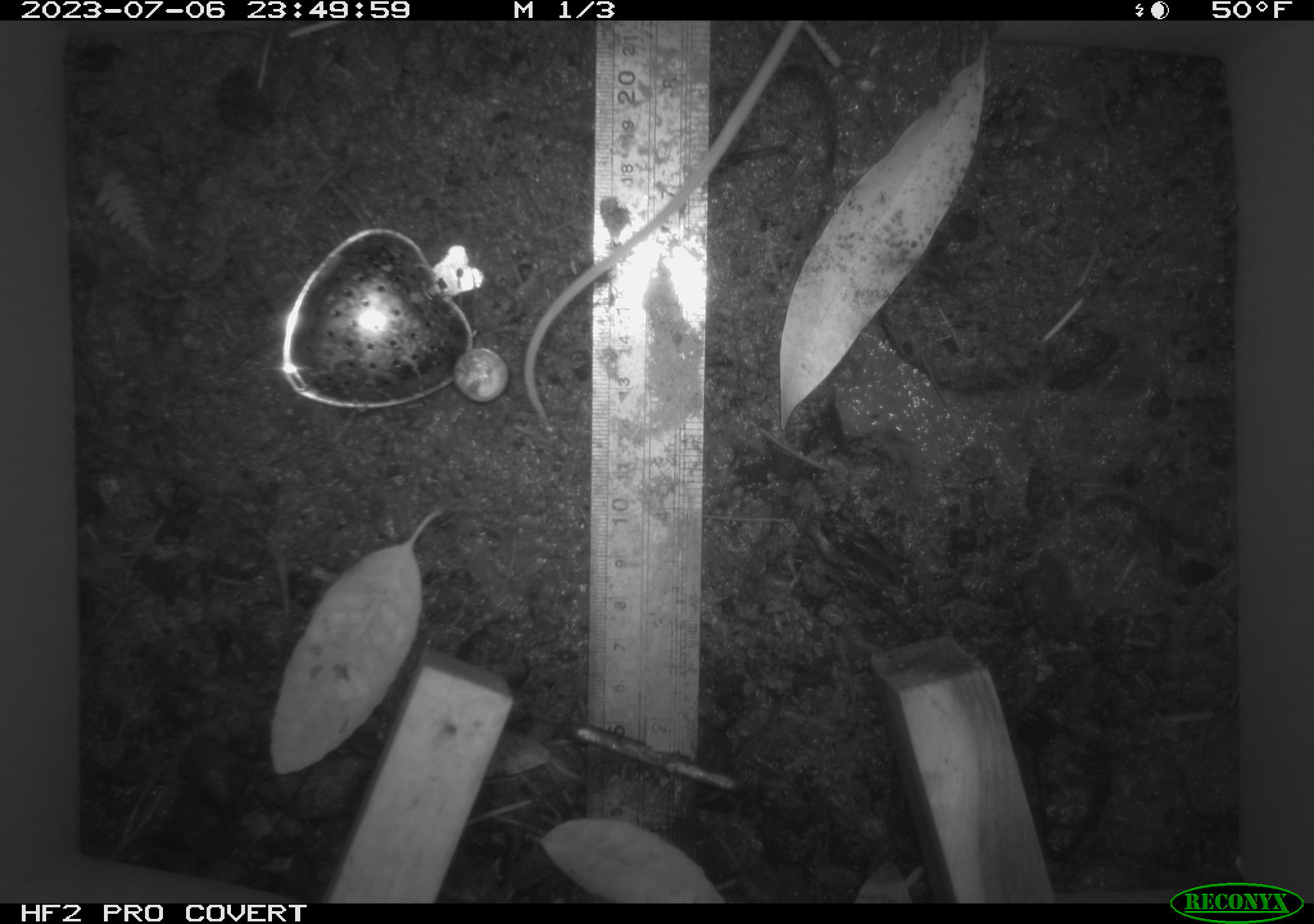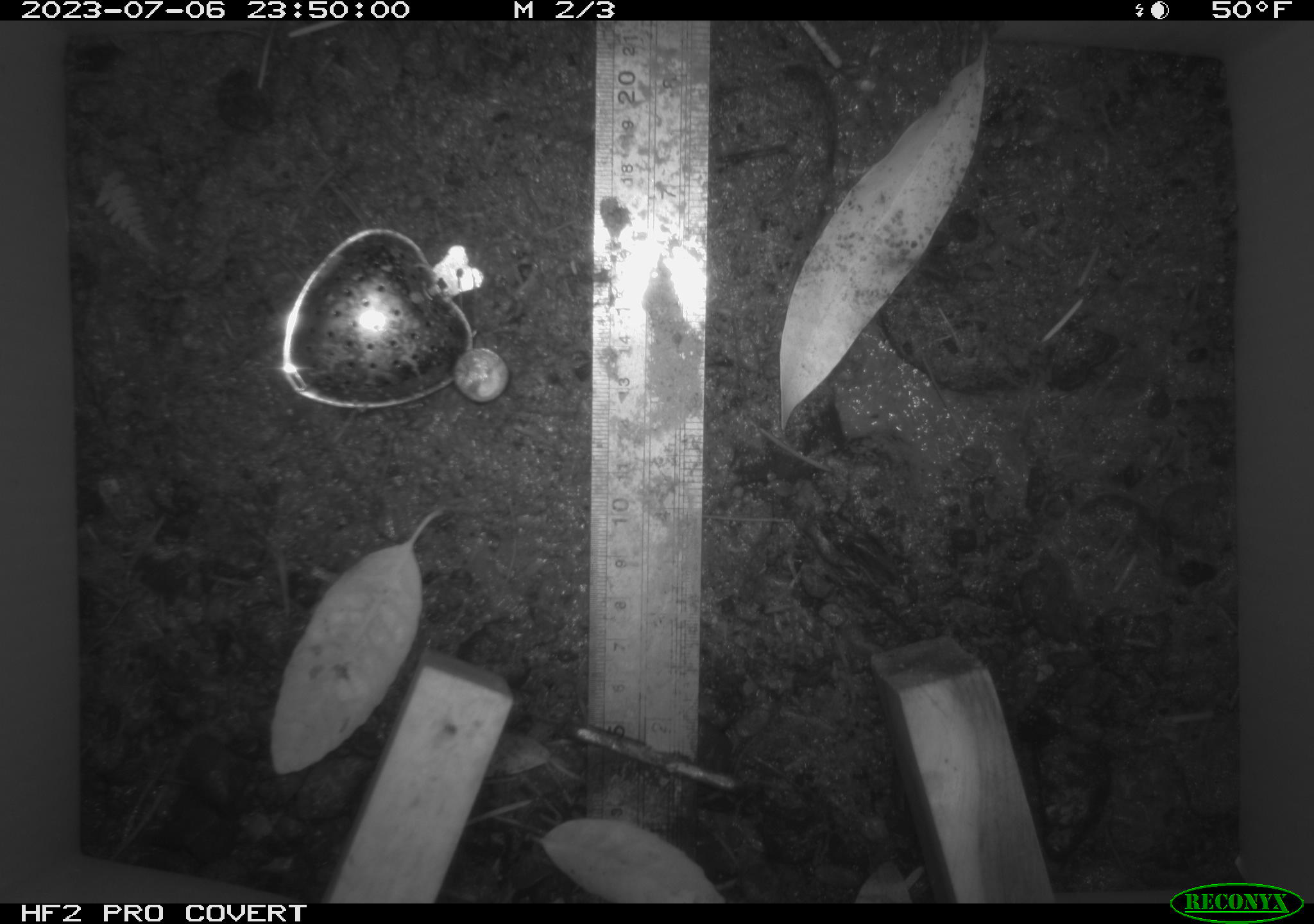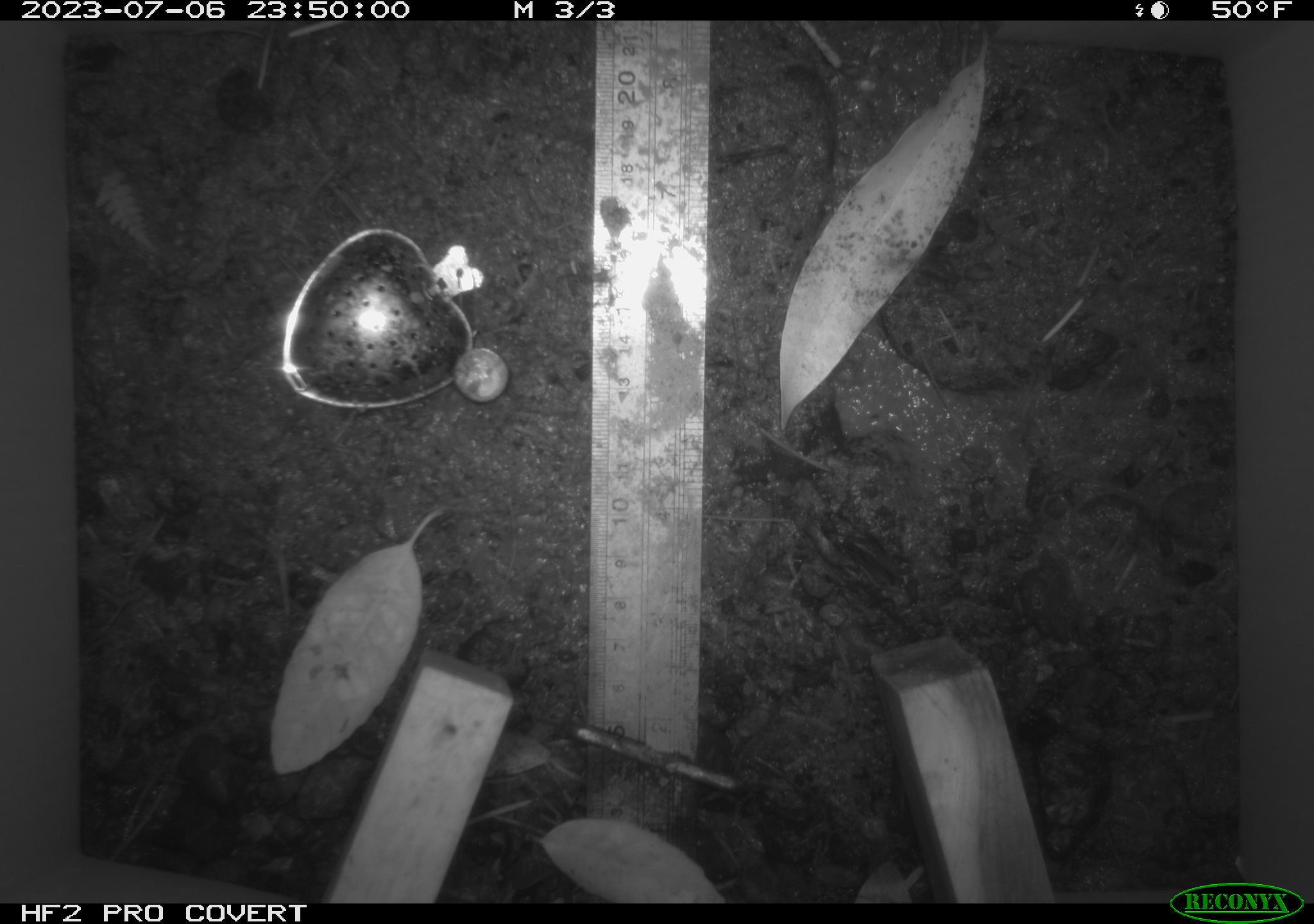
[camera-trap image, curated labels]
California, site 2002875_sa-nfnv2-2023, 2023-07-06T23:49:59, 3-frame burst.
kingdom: Animalia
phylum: Chordata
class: Mammalia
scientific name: Mammalia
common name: small mammal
Small mammal (Mammalia).